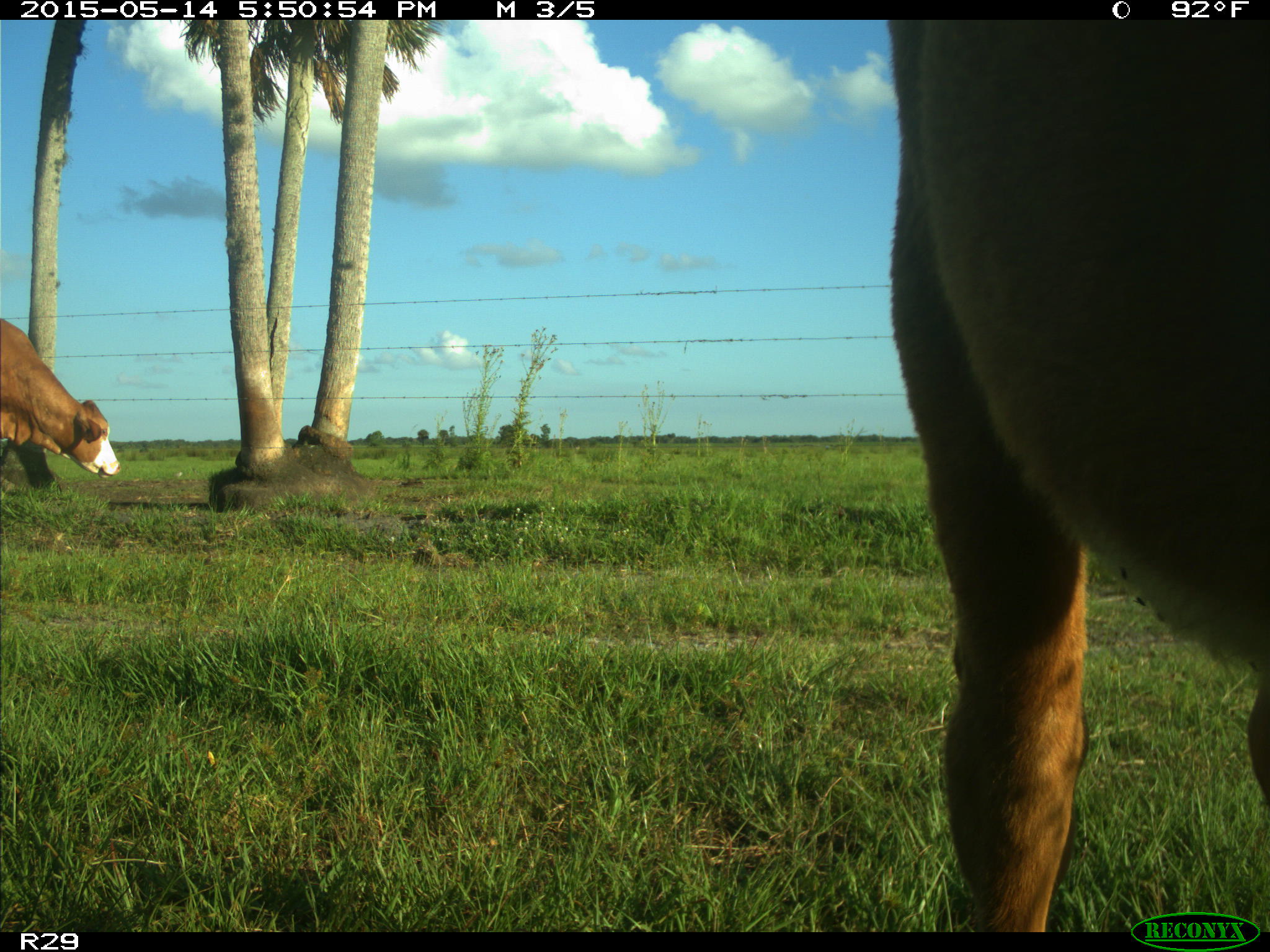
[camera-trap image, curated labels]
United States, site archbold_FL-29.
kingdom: Animalia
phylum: Chordata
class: Mammalia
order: Artiodactyla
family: Bovidae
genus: Bos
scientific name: Bos taurus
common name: domestic cow